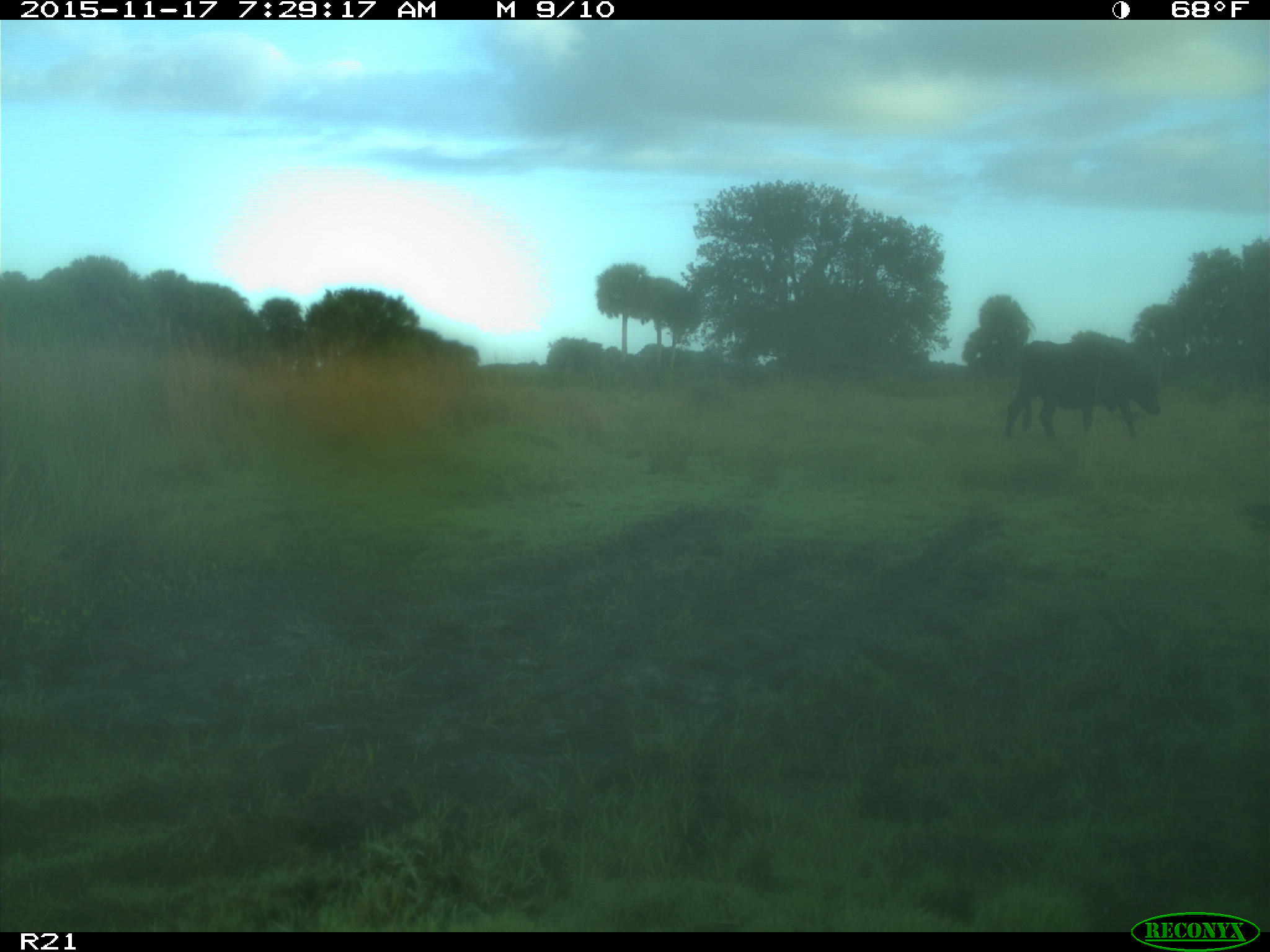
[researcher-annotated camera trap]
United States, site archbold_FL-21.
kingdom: Animalia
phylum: Chordata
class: Mammalia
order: Artiodactyla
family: Bovidae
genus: Bos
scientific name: Bos taurus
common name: domestic cow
Bos taurus (domestic cow).